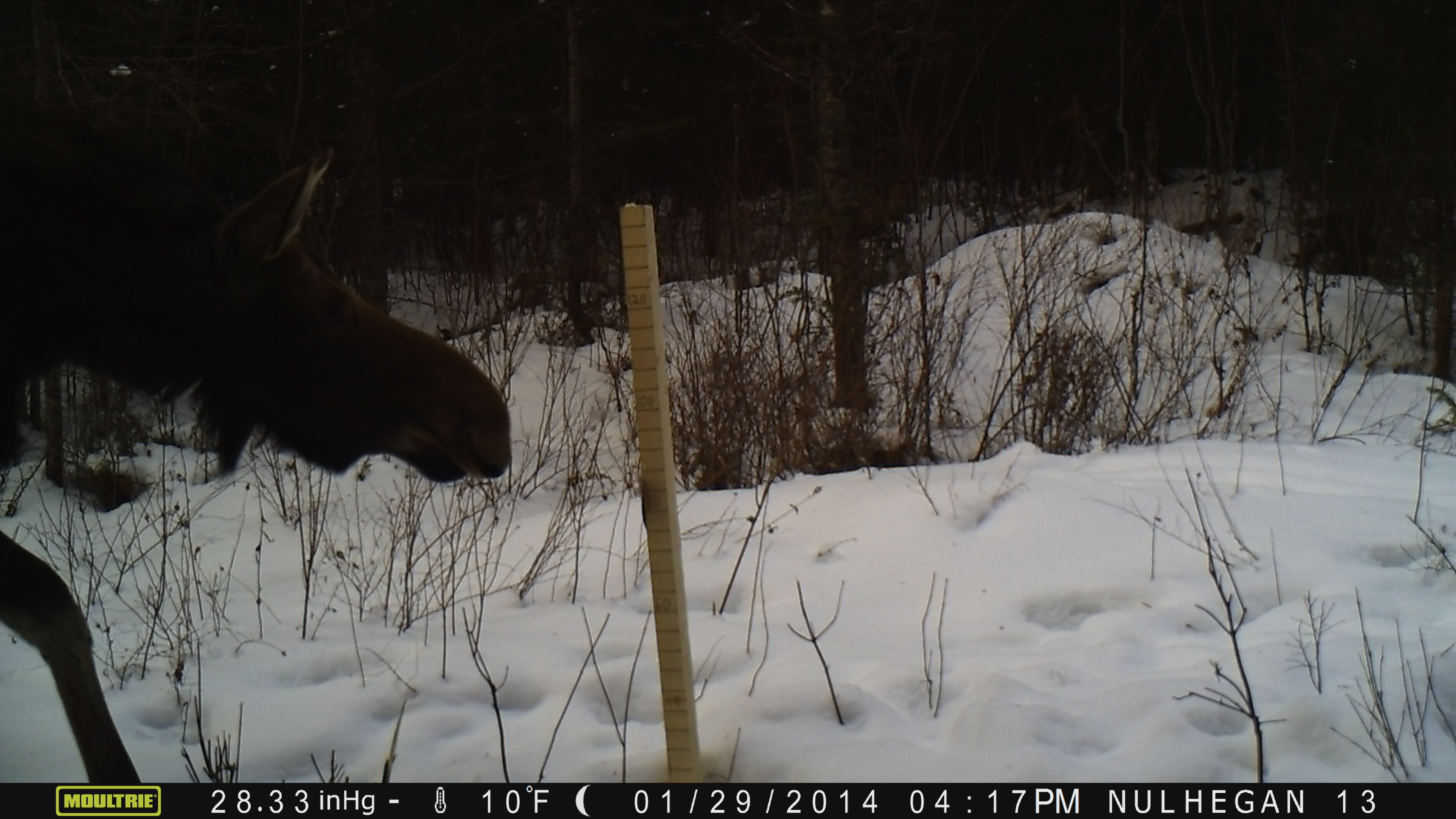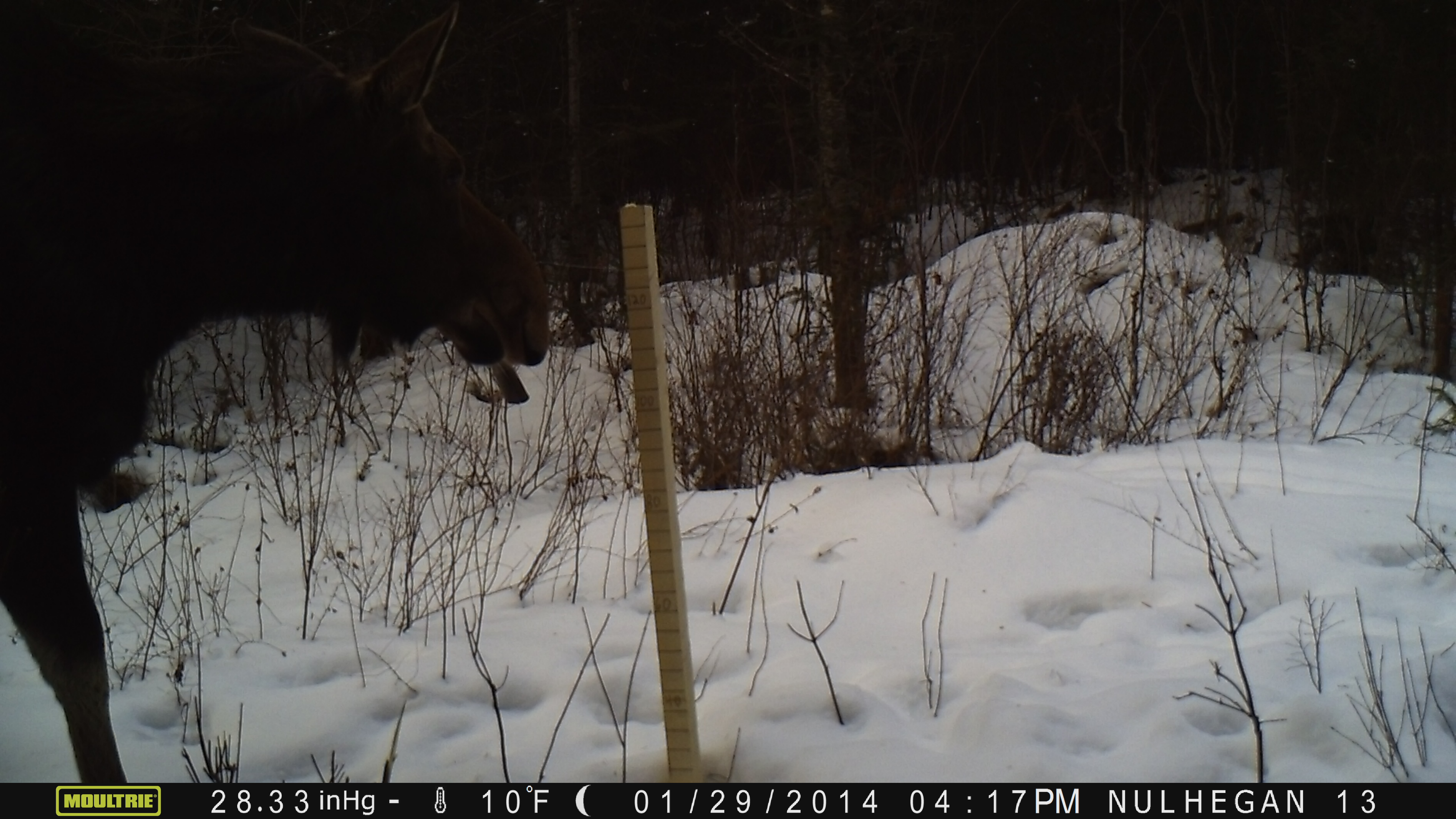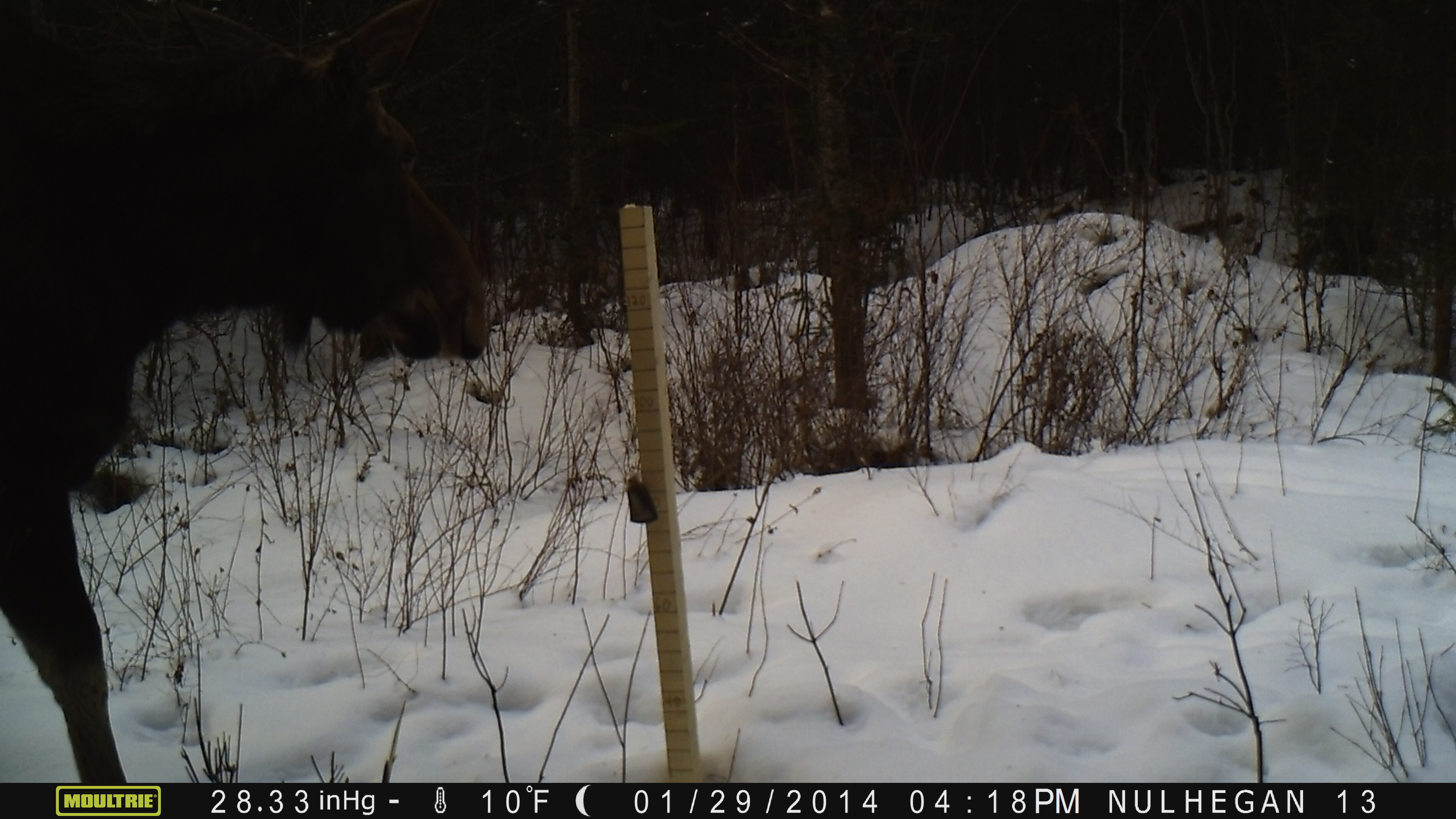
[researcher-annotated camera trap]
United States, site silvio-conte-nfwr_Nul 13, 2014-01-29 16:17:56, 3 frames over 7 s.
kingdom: Animalia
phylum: Chordata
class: Mammalia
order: Artiodactyla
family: Cervidae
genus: Alces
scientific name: Alces alces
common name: moose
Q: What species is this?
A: Moose (Alces alces).